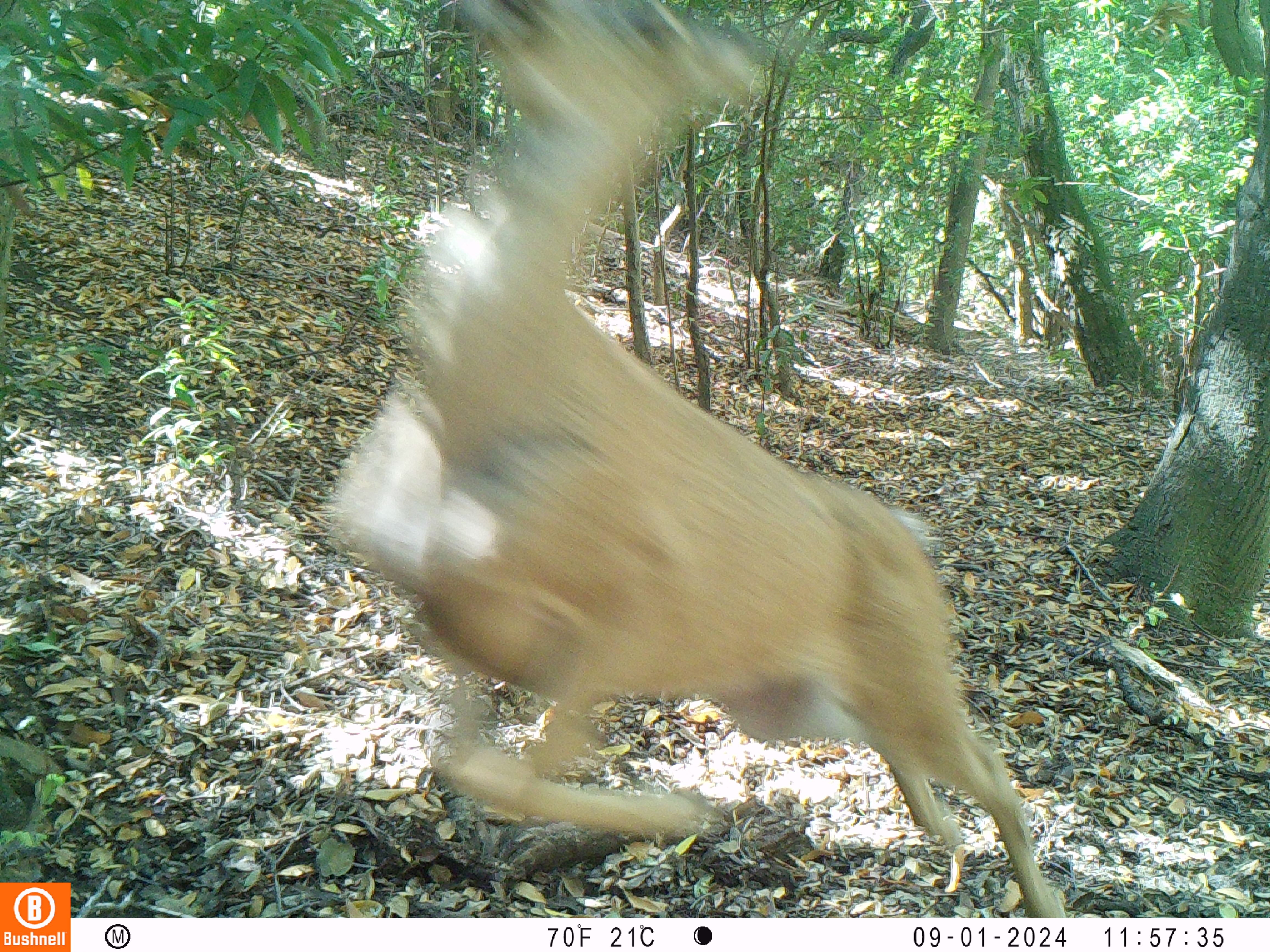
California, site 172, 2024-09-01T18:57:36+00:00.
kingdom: Animalia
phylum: Chordata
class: Mammalia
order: Artiodactyla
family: Cervidae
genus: Odocoileus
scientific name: Odocoileus hemionus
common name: mule deer